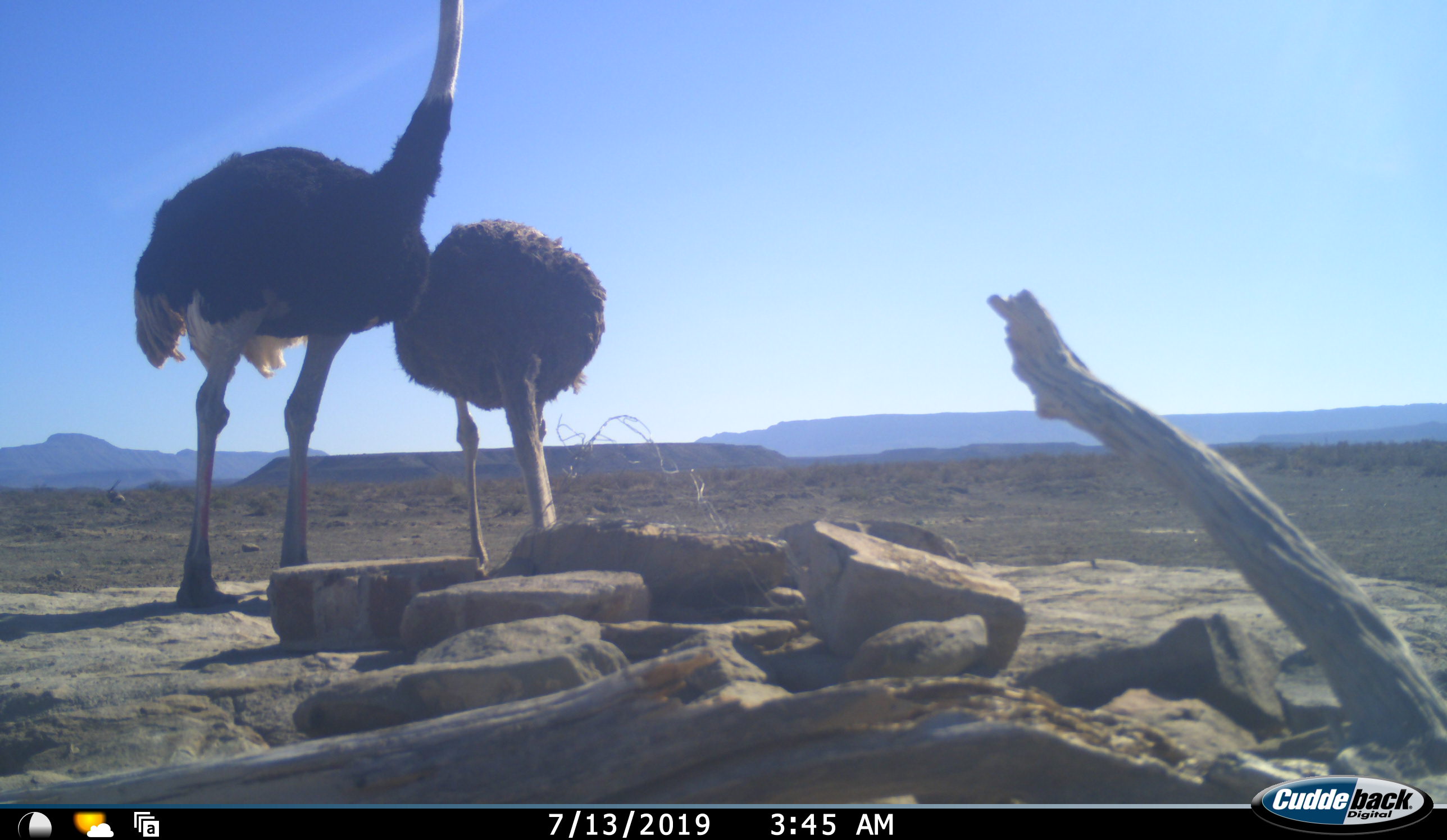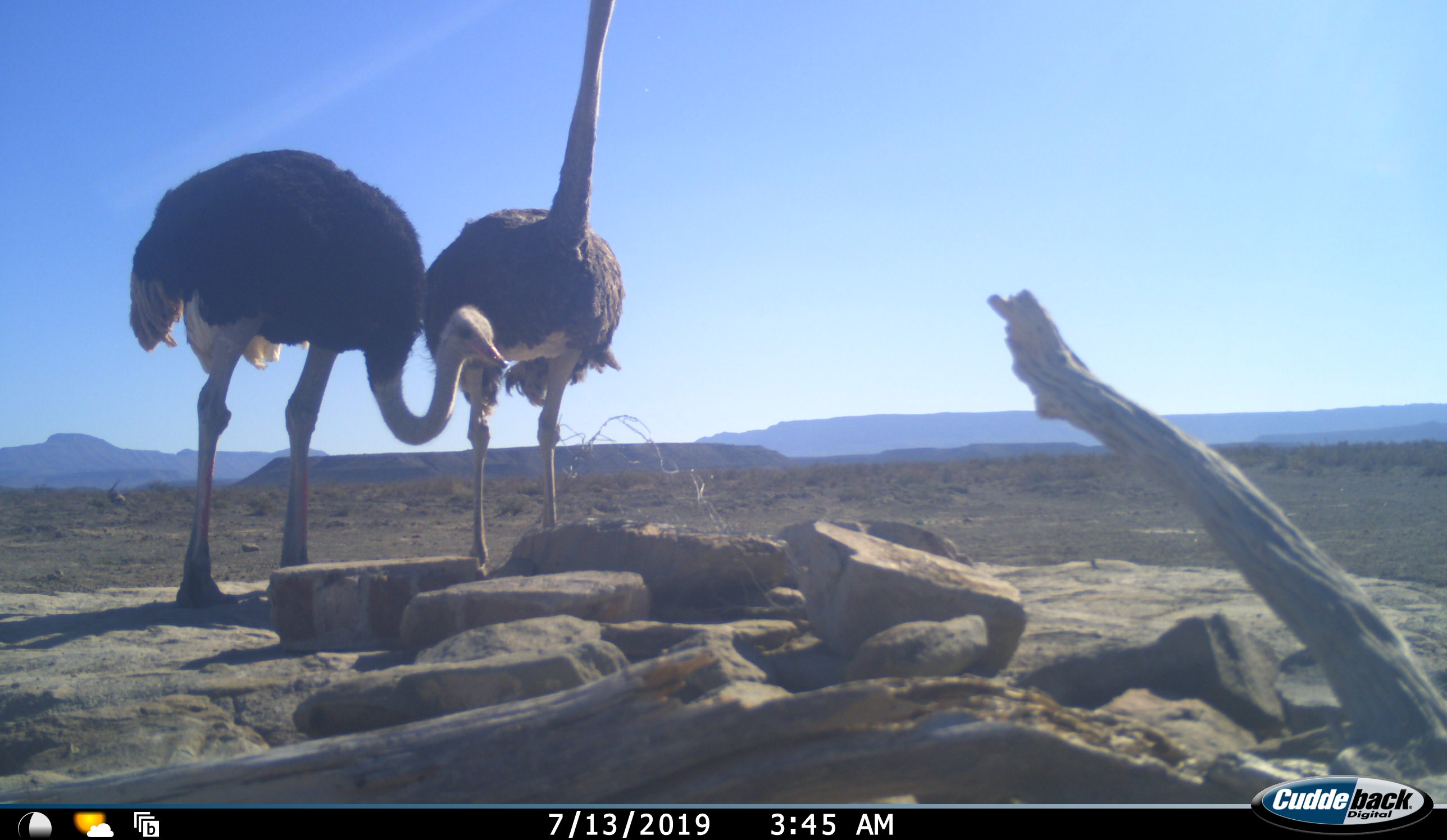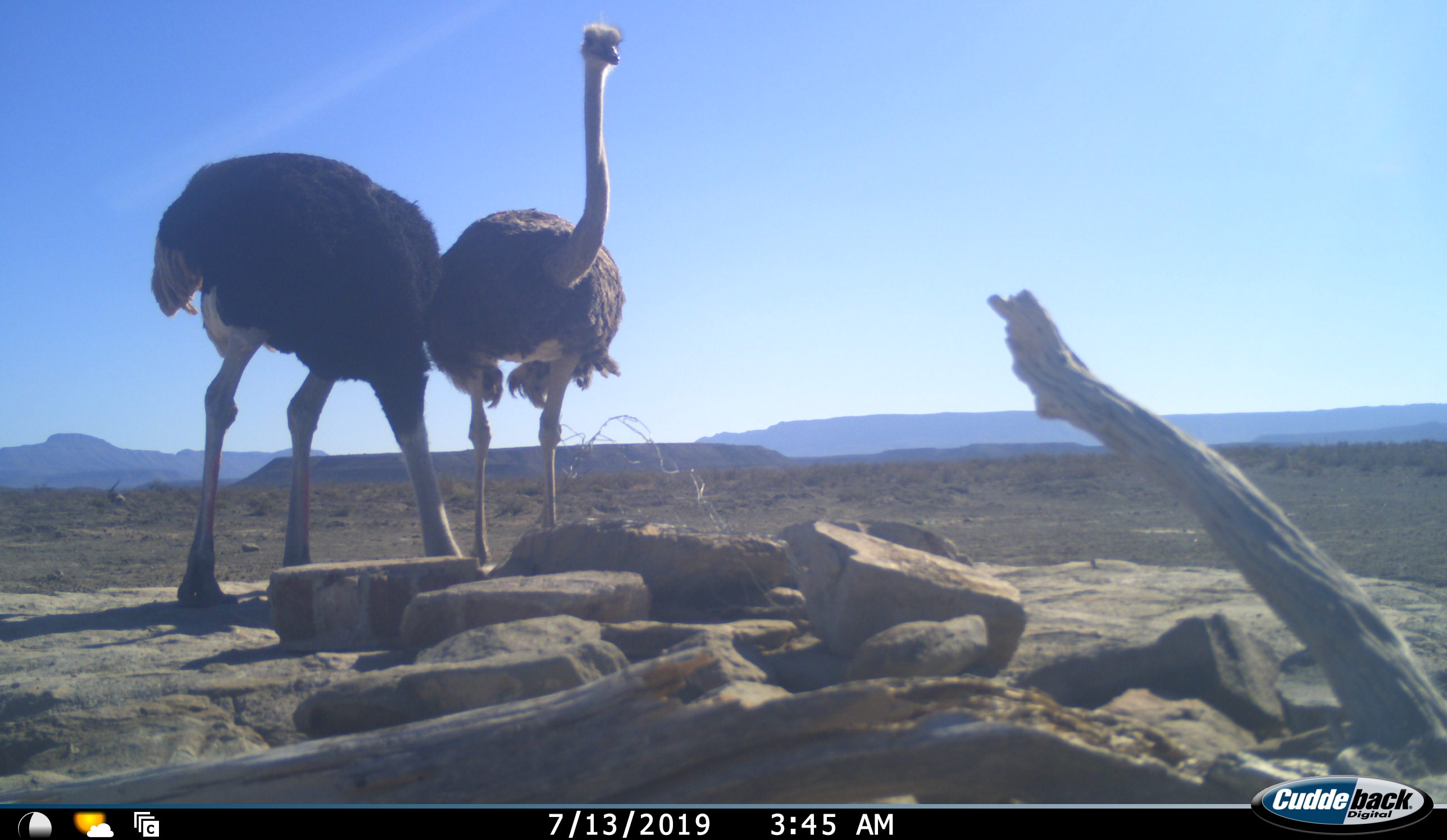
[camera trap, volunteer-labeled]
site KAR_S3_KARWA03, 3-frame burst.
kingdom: Animalia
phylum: Chordata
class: Aves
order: Struthioniformes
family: Struthionidae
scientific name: Struthionidae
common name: ostrich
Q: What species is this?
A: Ostrich (Struthionidae).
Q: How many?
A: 2.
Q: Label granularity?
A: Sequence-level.